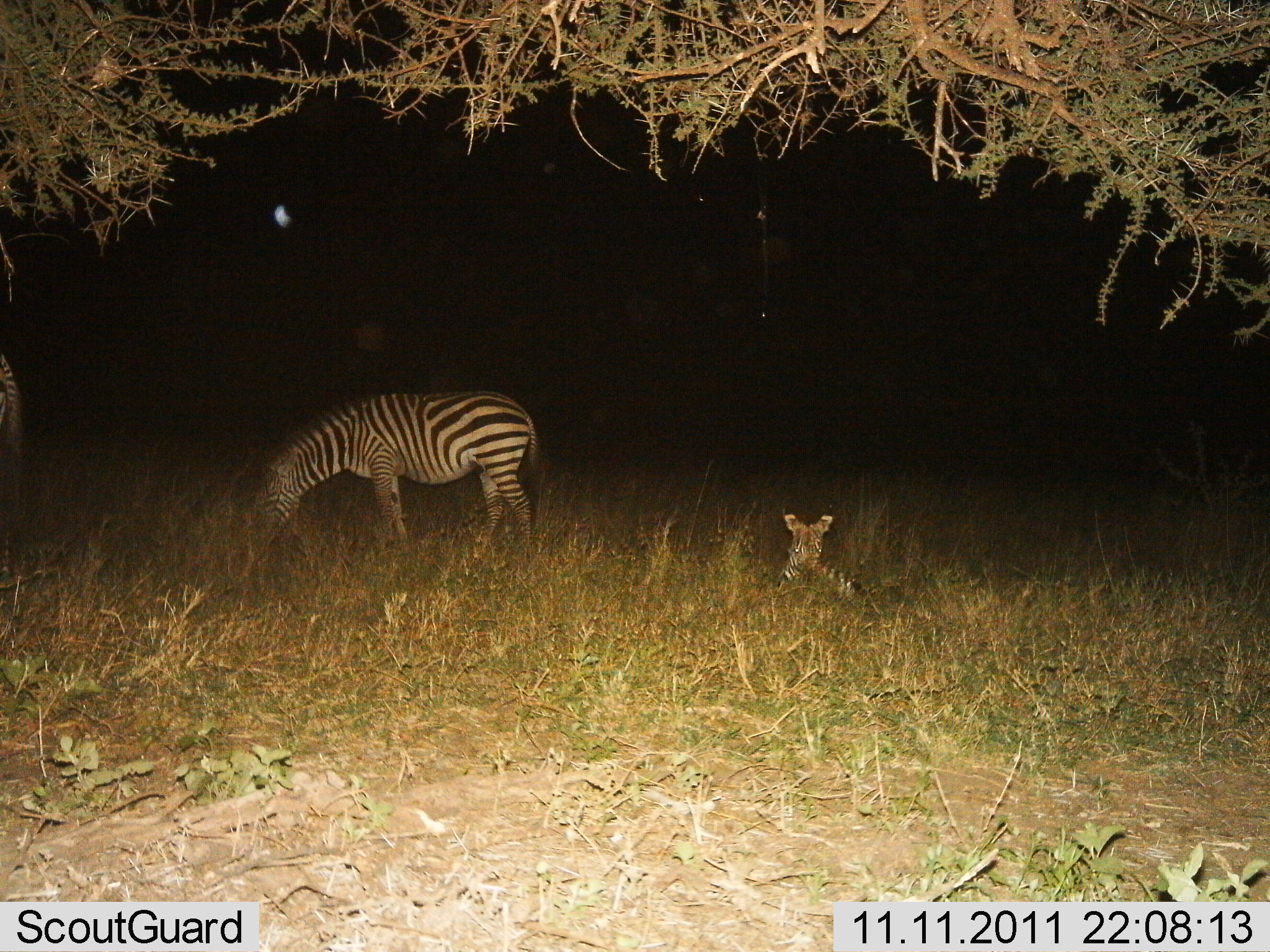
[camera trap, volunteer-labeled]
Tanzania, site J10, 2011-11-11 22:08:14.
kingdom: Animalia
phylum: Chordata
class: Mammalia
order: Perissodactyla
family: Equidae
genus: Equus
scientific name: Equus quagga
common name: plains zebra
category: zebra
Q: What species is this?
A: Zebra (plains zebra) (Equus quagga).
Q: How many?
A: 2.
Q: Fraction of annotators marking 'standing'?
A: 36%.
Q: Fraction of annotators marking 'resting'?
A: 82%.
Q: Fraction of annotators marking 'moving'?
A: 0%.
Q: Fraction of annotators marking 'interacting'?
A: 0%.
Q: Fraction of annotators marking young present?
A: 45%.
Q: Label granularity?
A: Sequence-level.